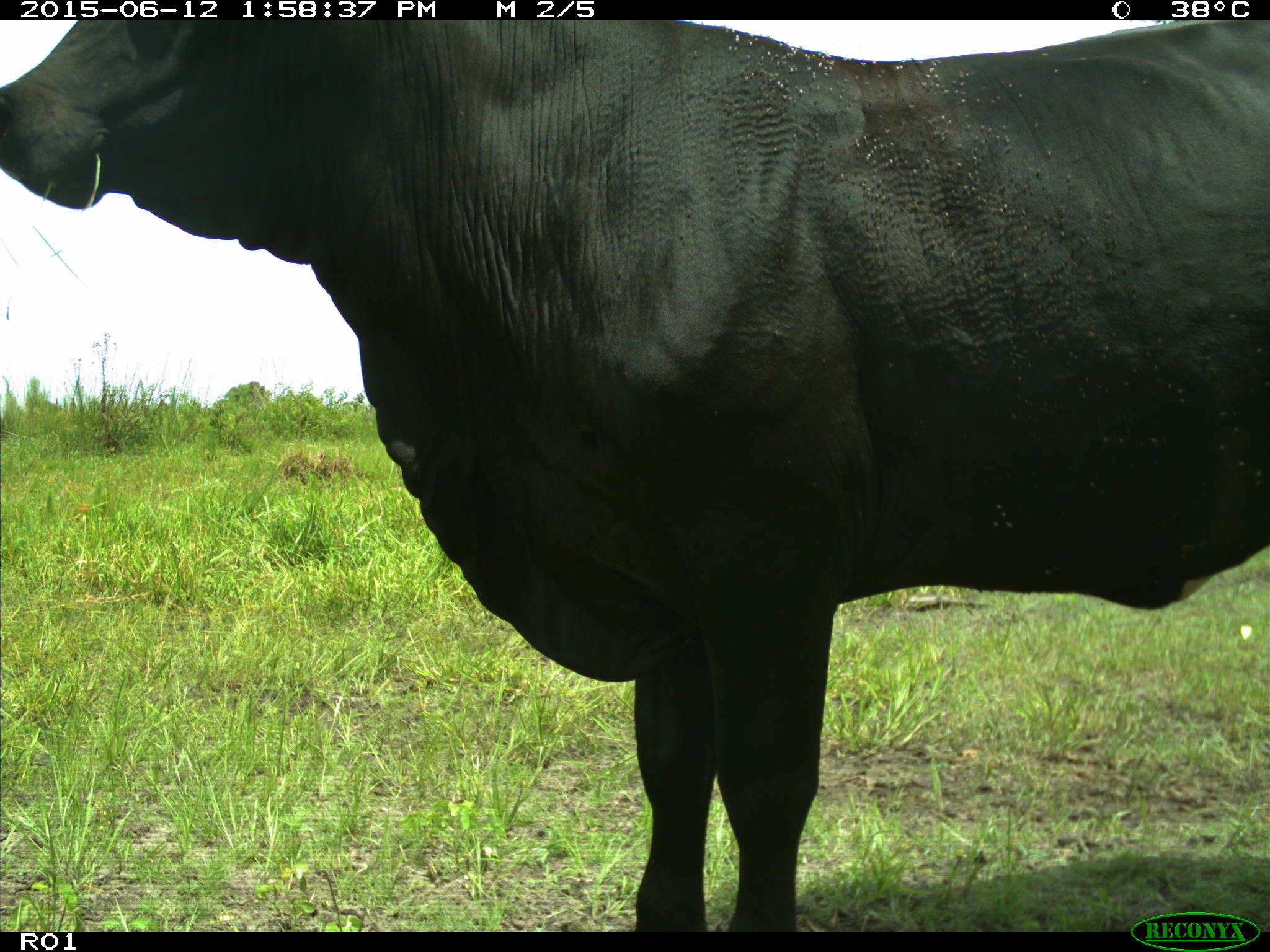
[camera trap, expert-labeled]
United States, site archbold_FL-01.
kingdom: Animalia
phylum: Chordata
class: Mammalia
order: Artiodactyla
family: Bovidae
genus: Bos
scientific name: Bos taurus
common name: domestic cow